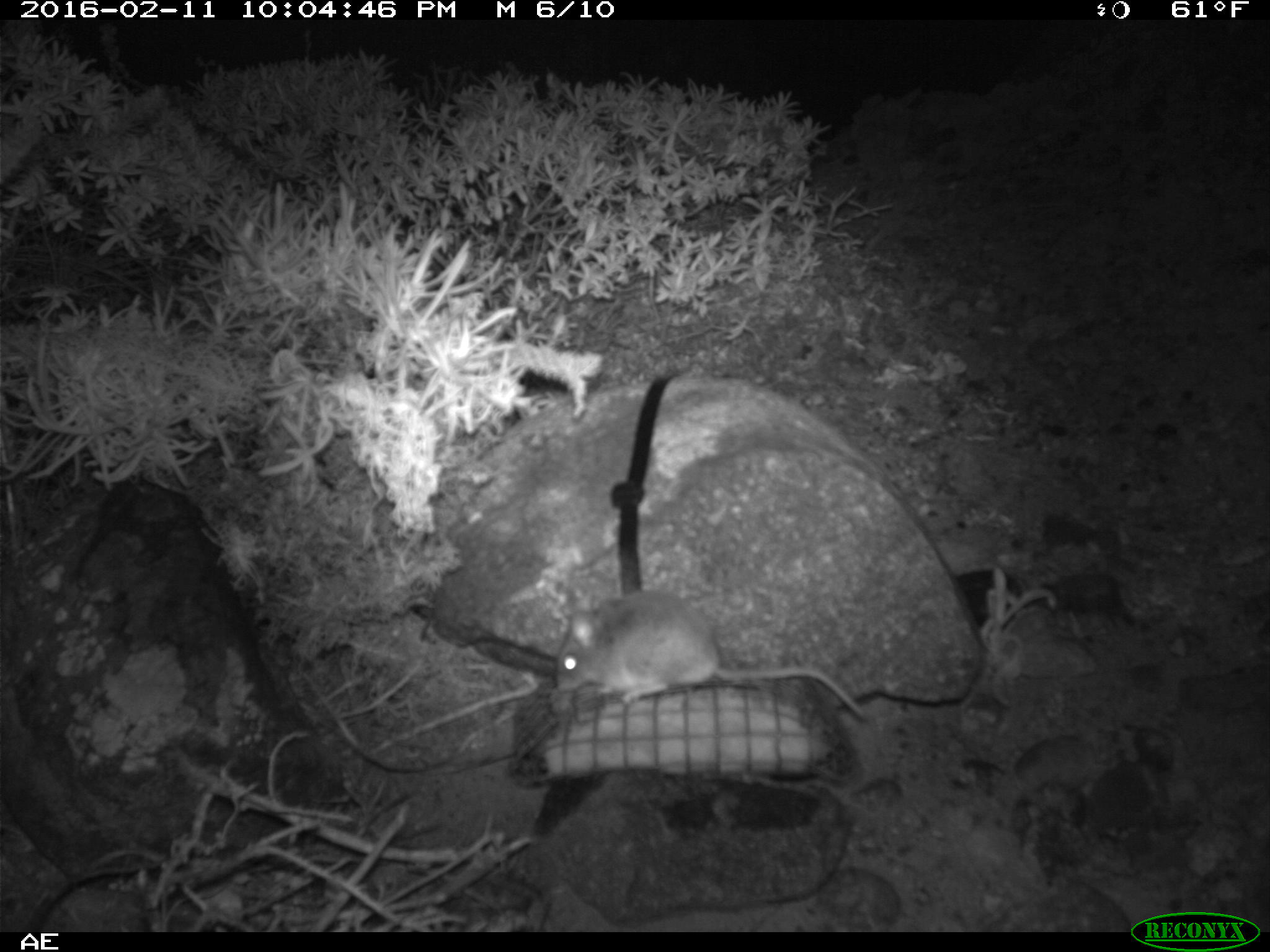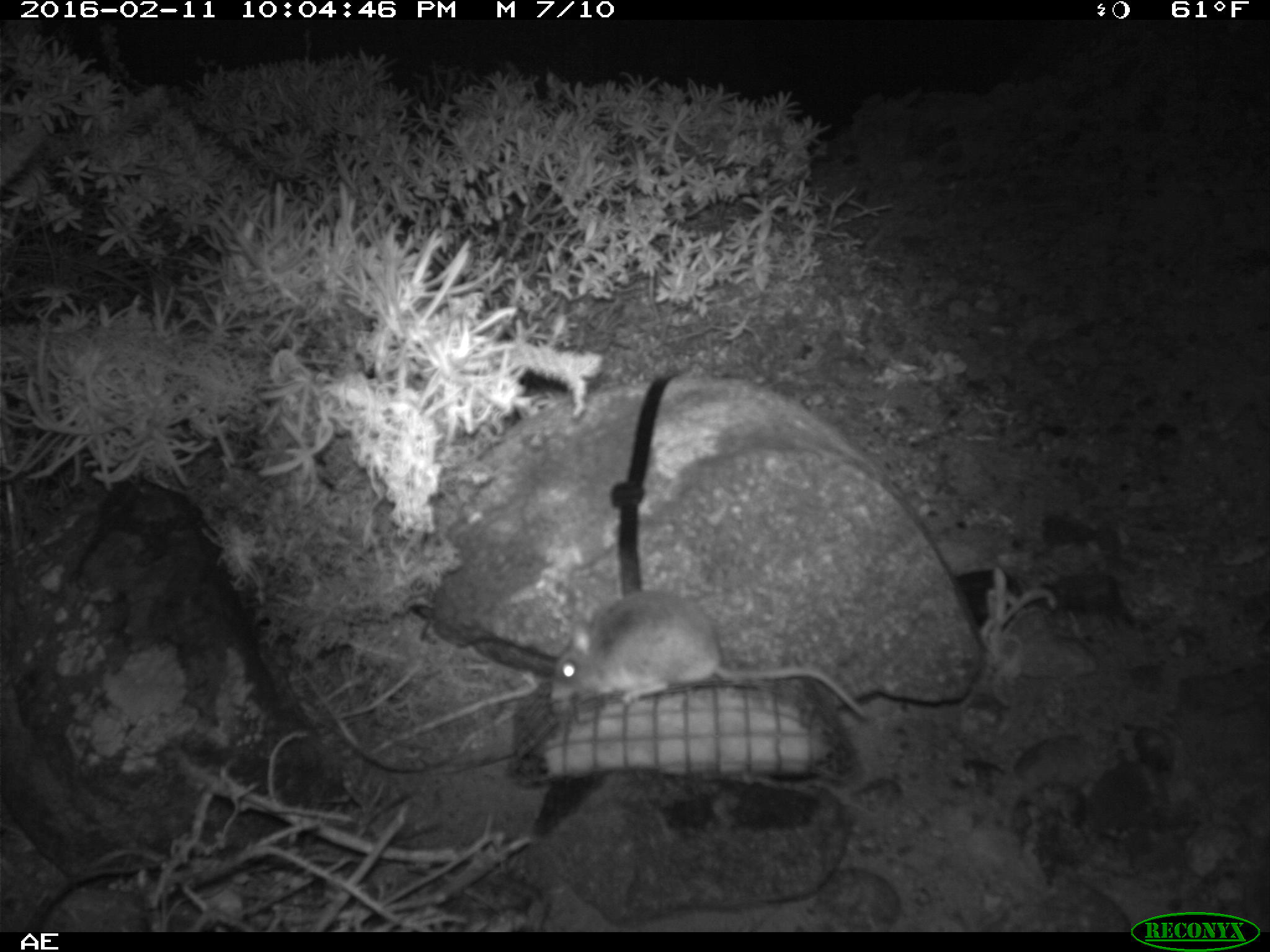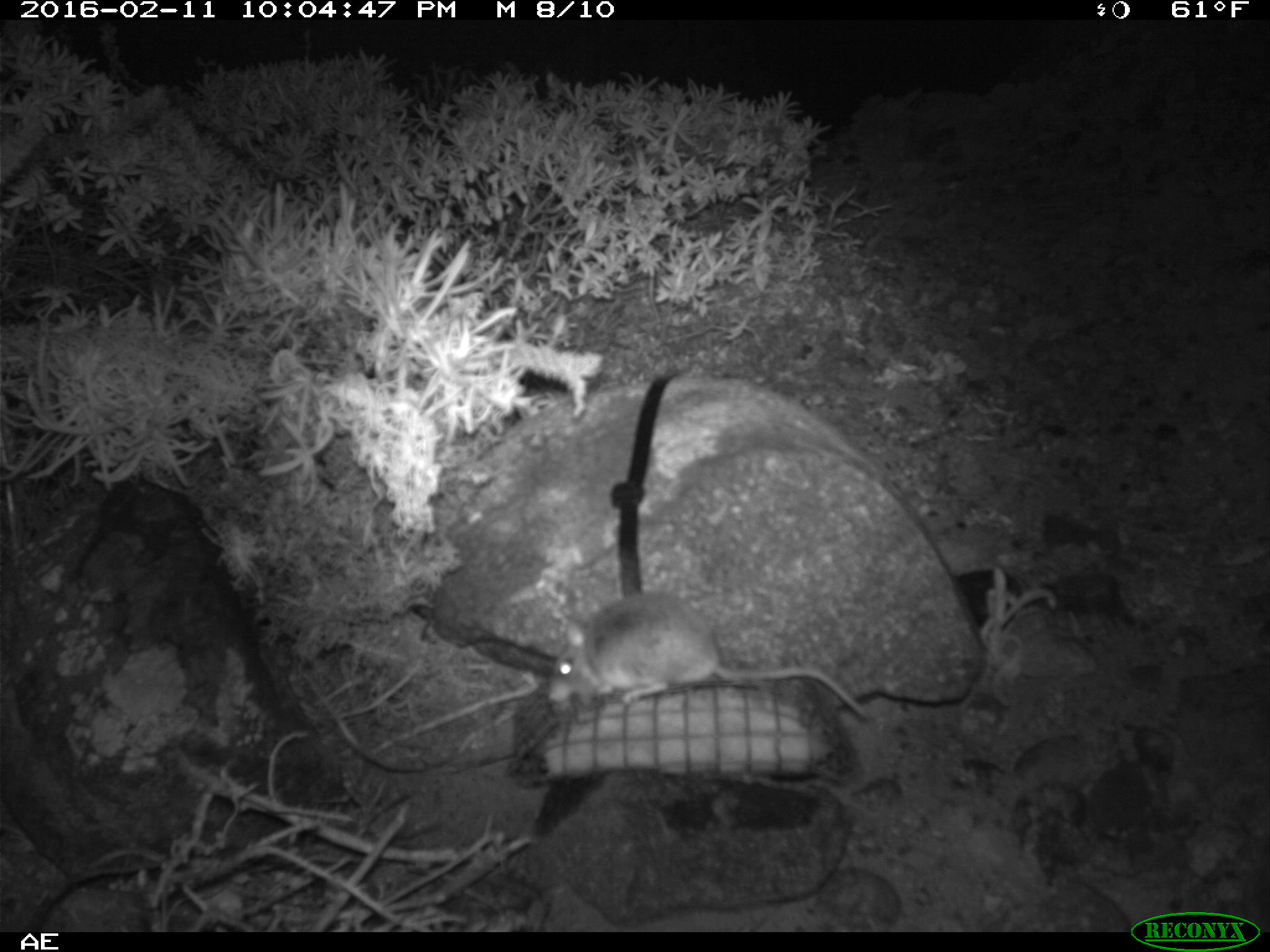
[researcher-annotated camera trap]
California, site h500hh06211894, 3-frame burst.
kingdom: Animalia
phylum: Chordata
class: Mammalia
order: Rodentia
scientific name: Rodentia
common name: rodent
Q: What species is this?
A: Rodent (Rodentia).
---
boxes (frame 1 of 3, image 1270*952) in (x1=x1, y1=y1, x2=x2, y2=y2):
rodent: (x1=554, y1=588, x2=869, y2=723)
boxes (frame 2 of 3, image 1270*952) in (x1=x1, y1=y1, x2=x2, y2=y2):
rodent: (x1=549, y1=589, x2=868, y2=718)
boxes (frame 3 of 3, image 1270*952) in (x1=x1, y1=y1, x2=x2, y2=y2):
rodent: (x1=545, y1=590, x2=872, y2=725)